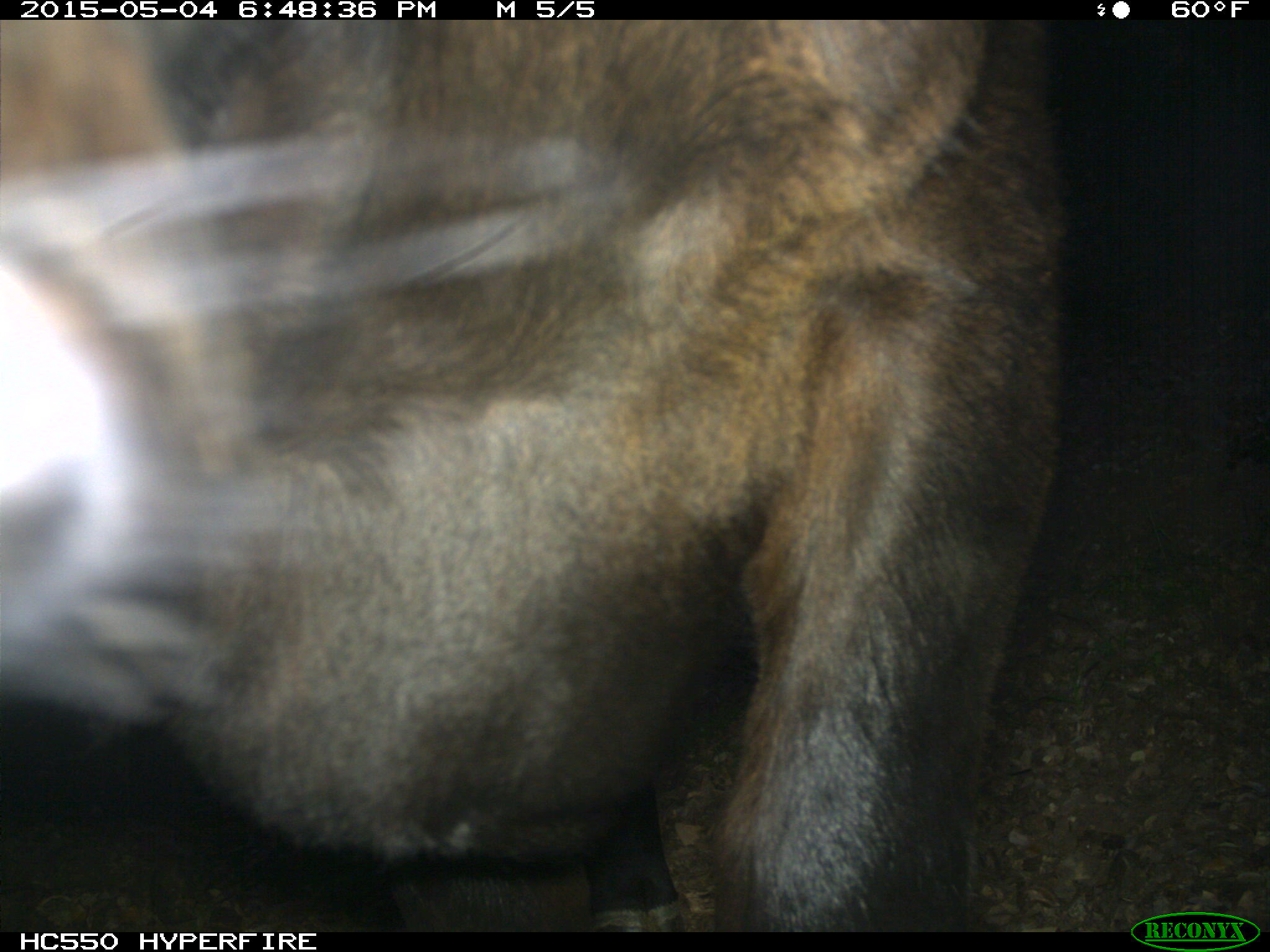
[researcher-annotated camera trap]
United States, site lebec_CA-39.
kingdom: Animalia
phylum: Chordata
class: Mammalia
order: Artiodactyla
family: Bovidae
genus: Bos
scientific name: Bos taurus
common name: domestic cow